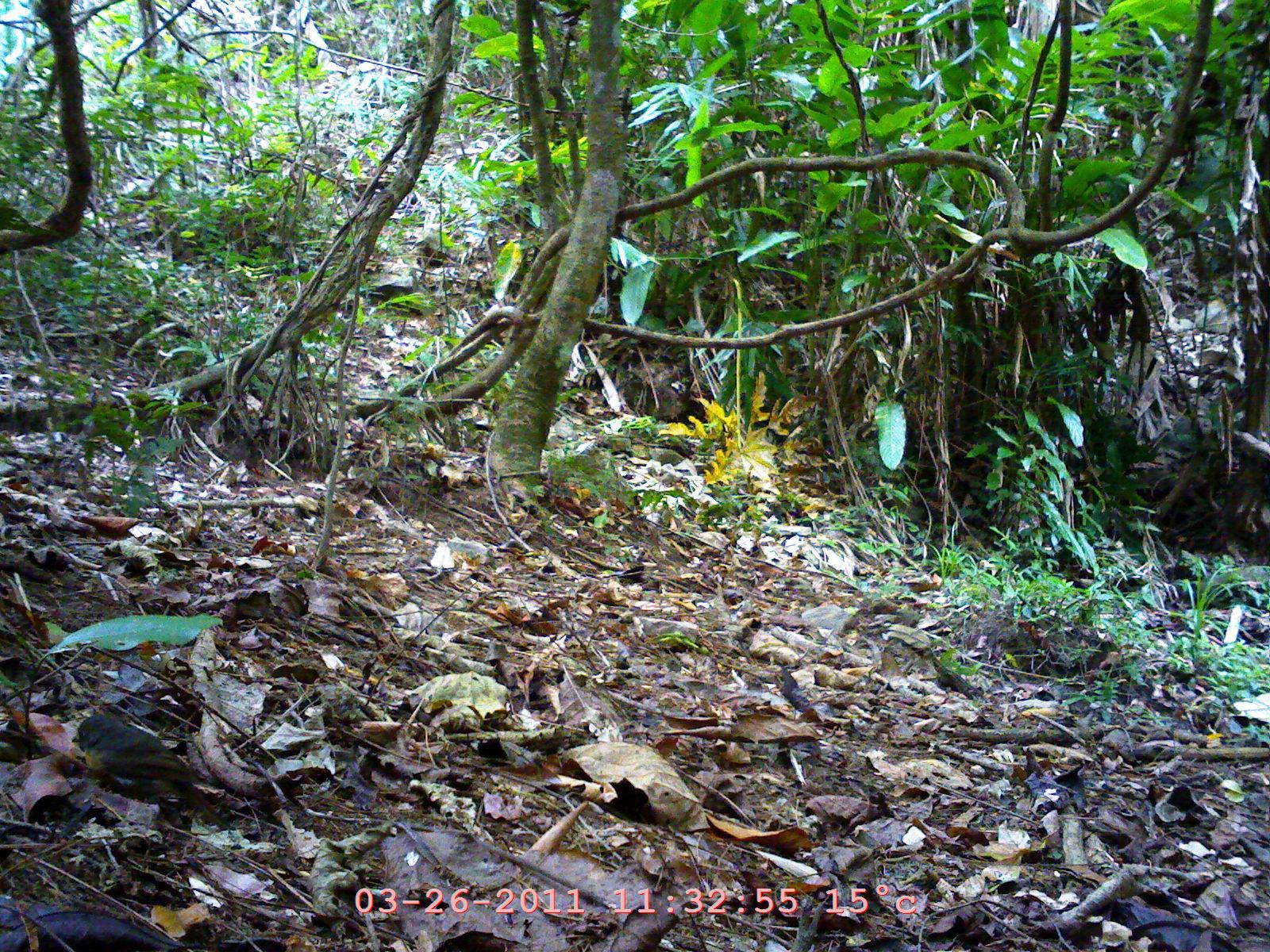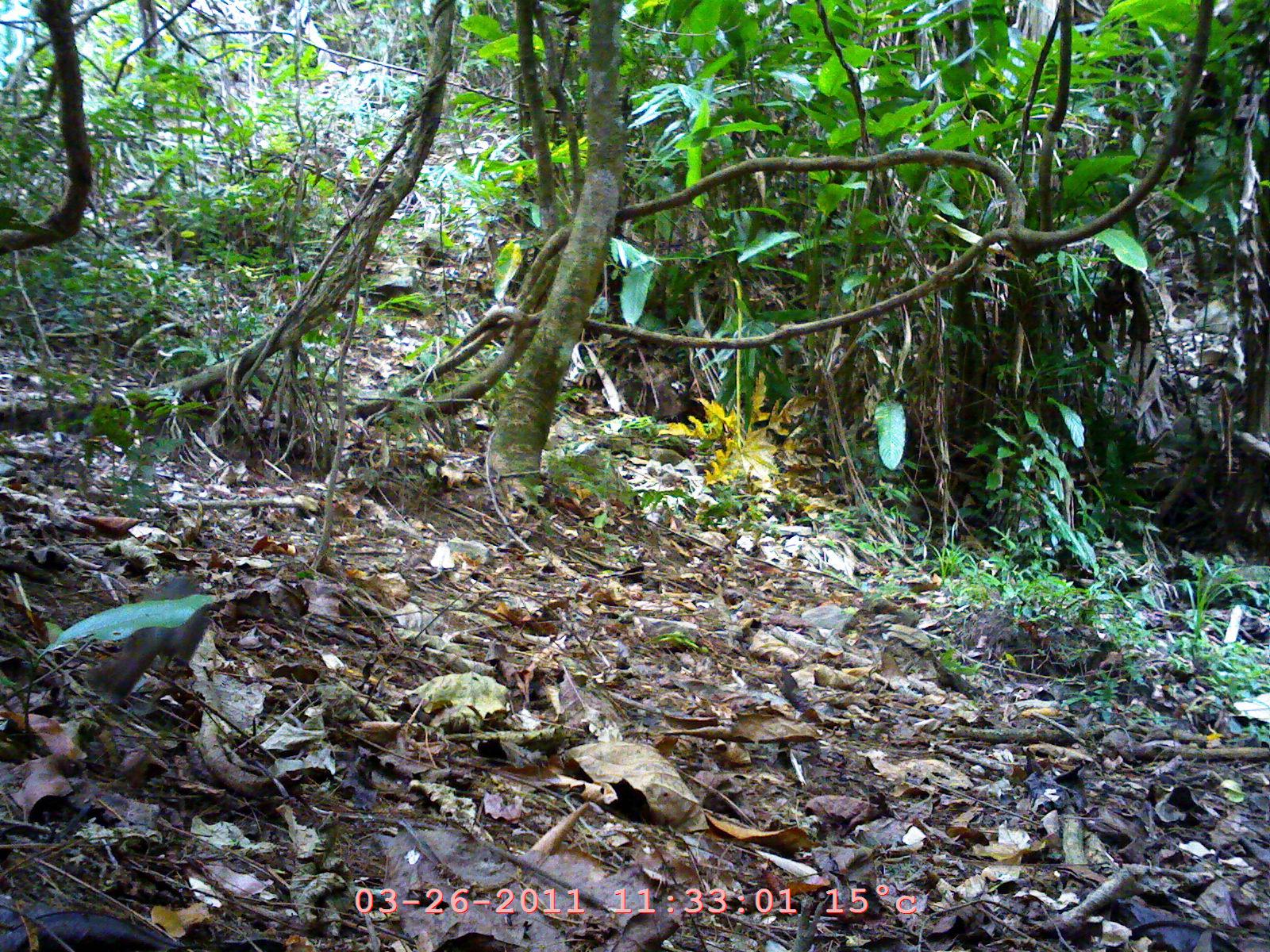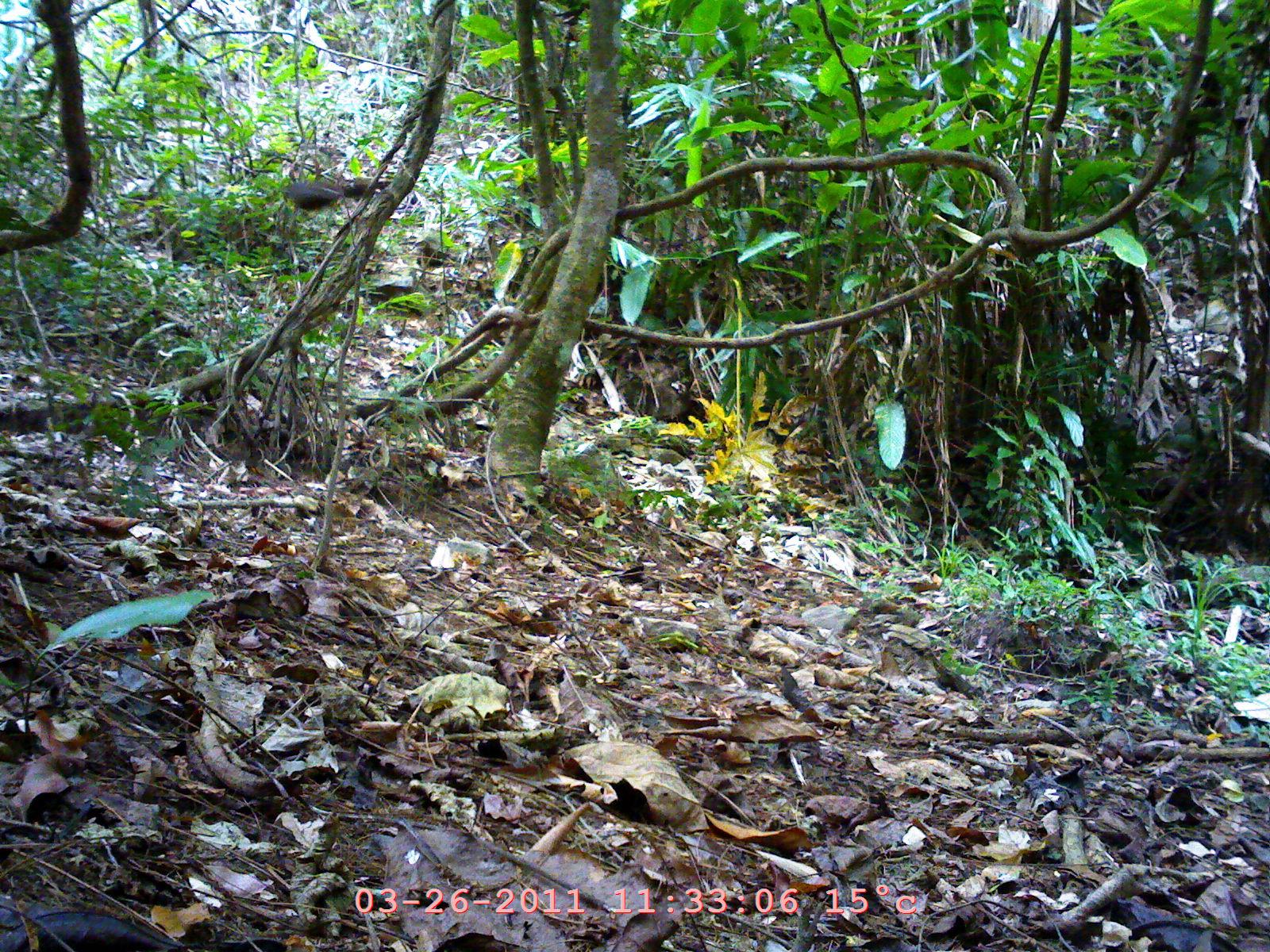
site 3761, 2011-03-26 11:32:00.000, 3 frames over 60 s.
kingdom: Animalia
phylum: Chordata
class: Aves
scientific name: Aves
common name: bird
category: unknown bird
Unknown bird (bird) (Aves), count 1.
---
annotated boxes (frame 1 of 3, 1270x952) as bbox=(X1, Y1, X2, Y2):
unknown bird: bbox=(70, 714, 231, 832)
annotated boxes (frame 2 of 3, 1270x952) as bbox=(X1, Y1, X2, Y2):
unknown bird: bbox=(83, 572, 211, 708)